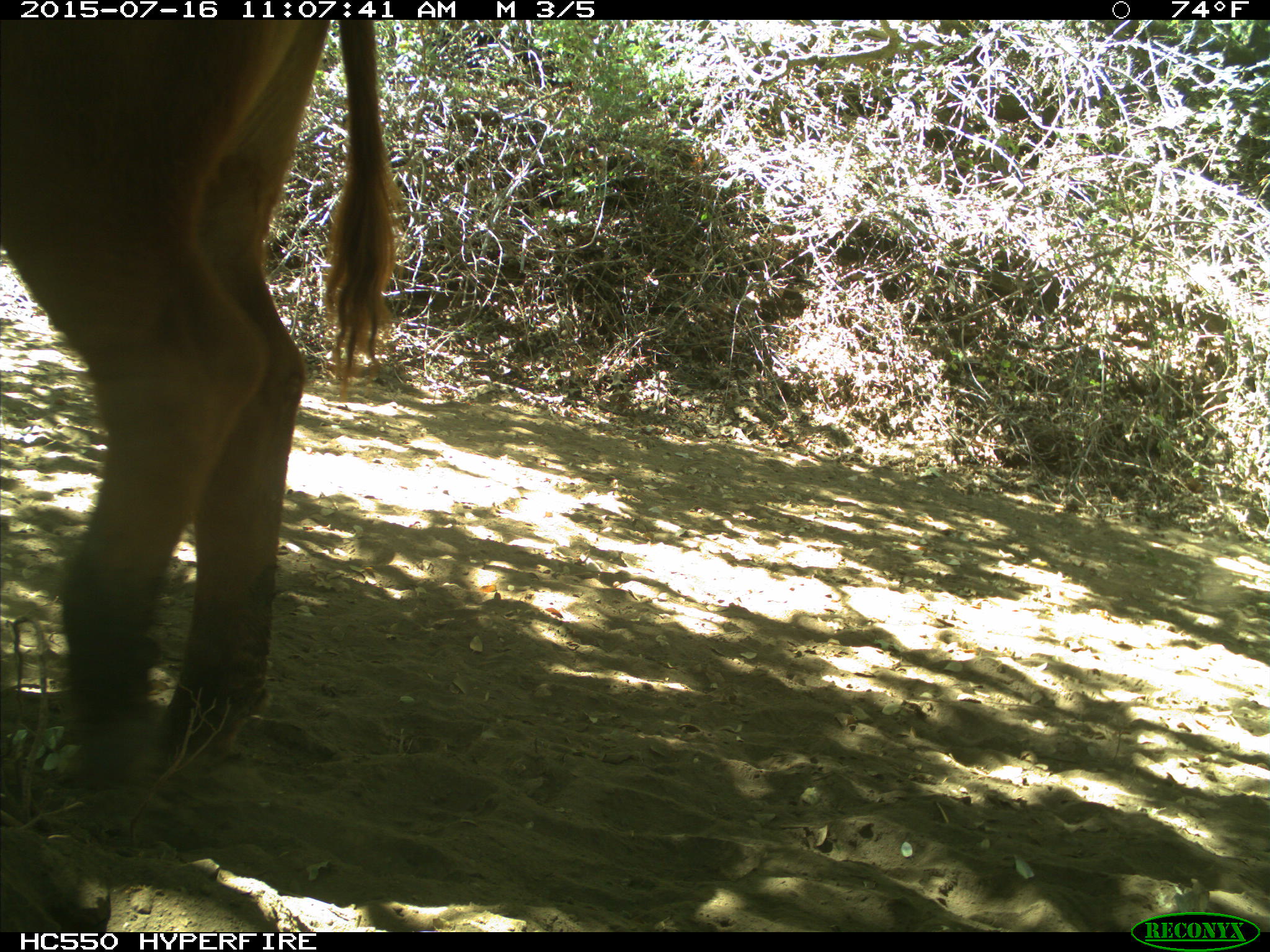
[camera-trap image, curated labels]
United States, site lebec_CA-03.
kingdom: Animalia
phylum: Chordata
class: Mammalia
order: Artiodactyla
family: Bovidae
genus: Bos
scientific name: Bos taurus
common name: domestic cow